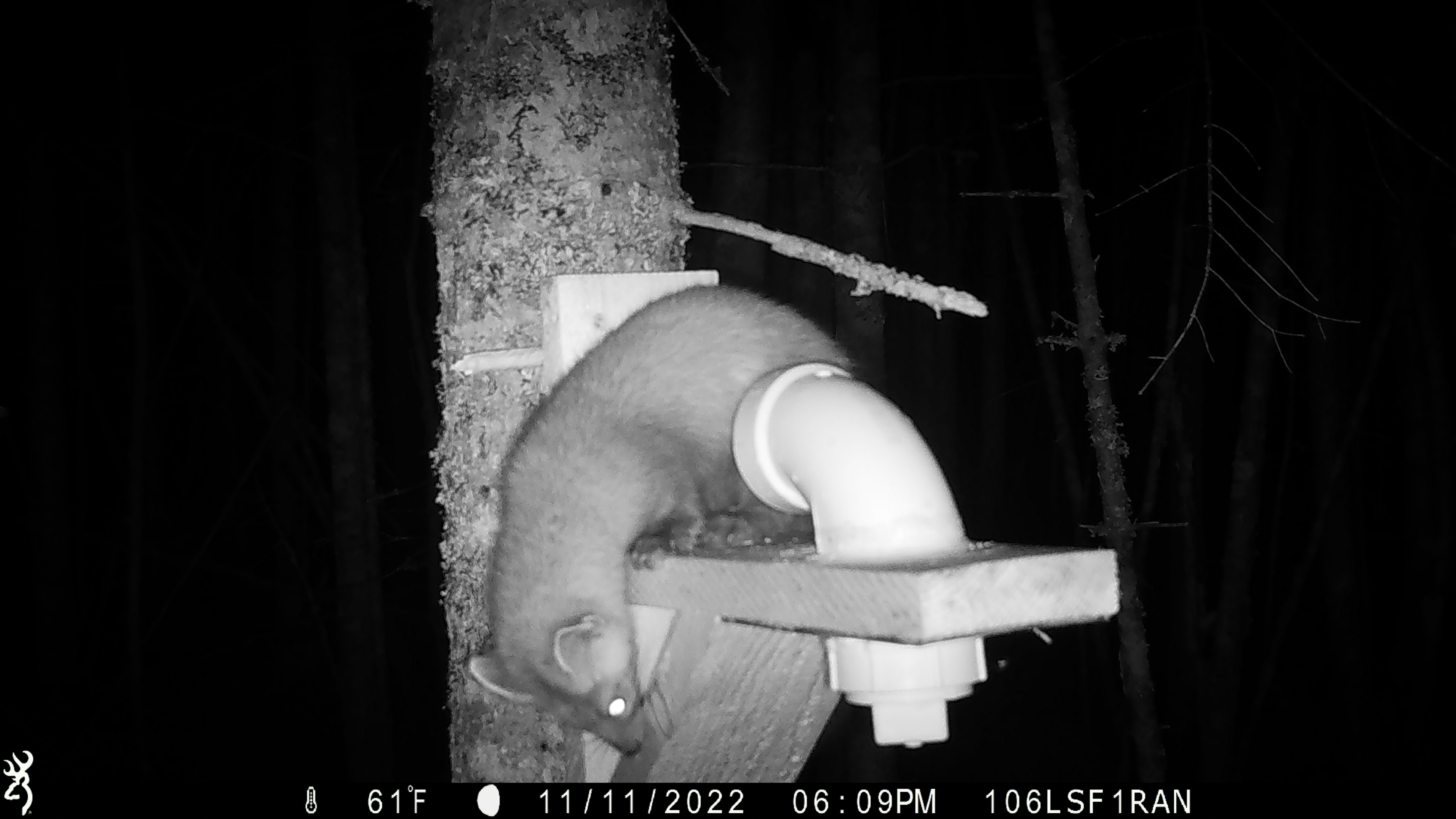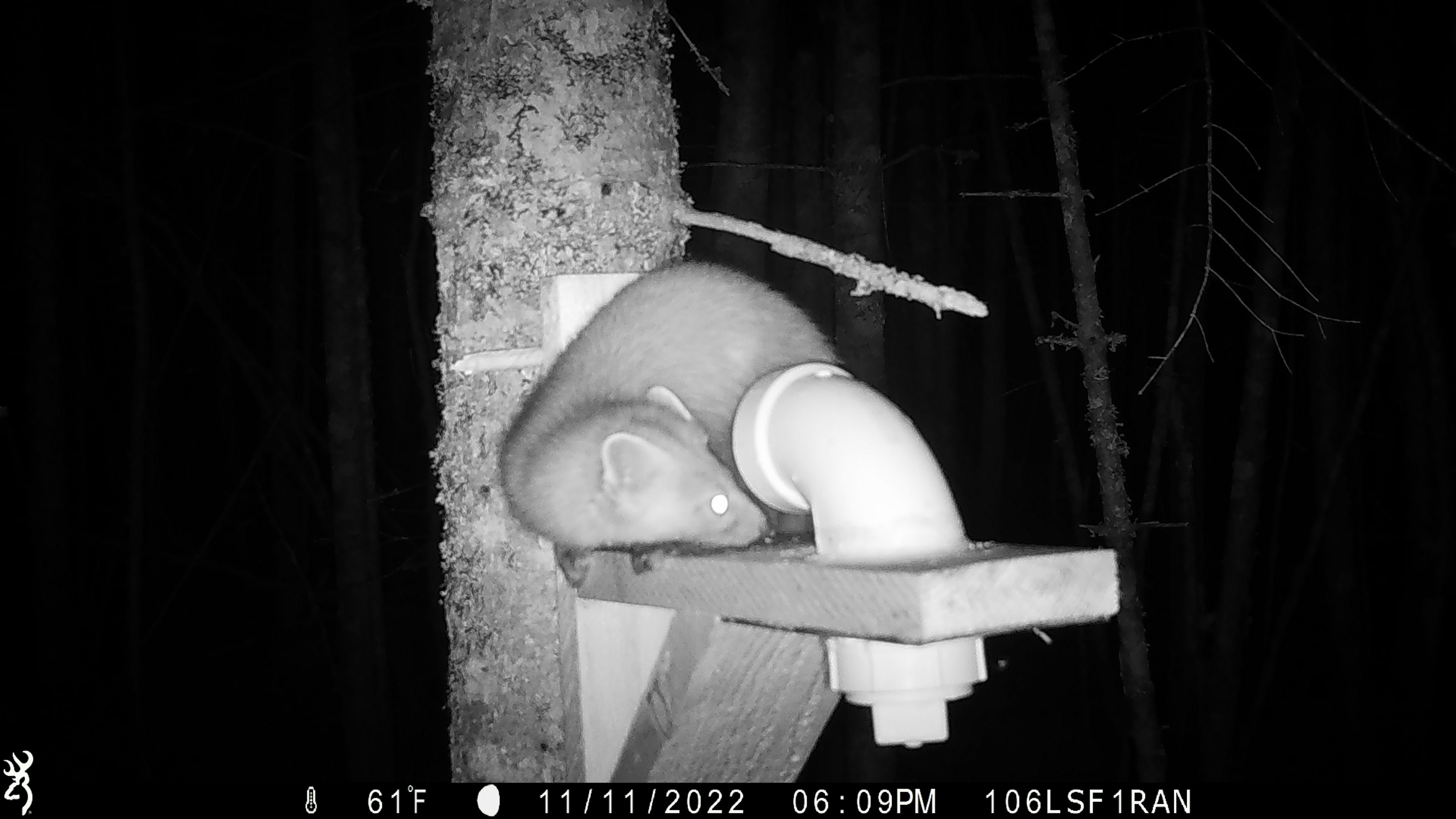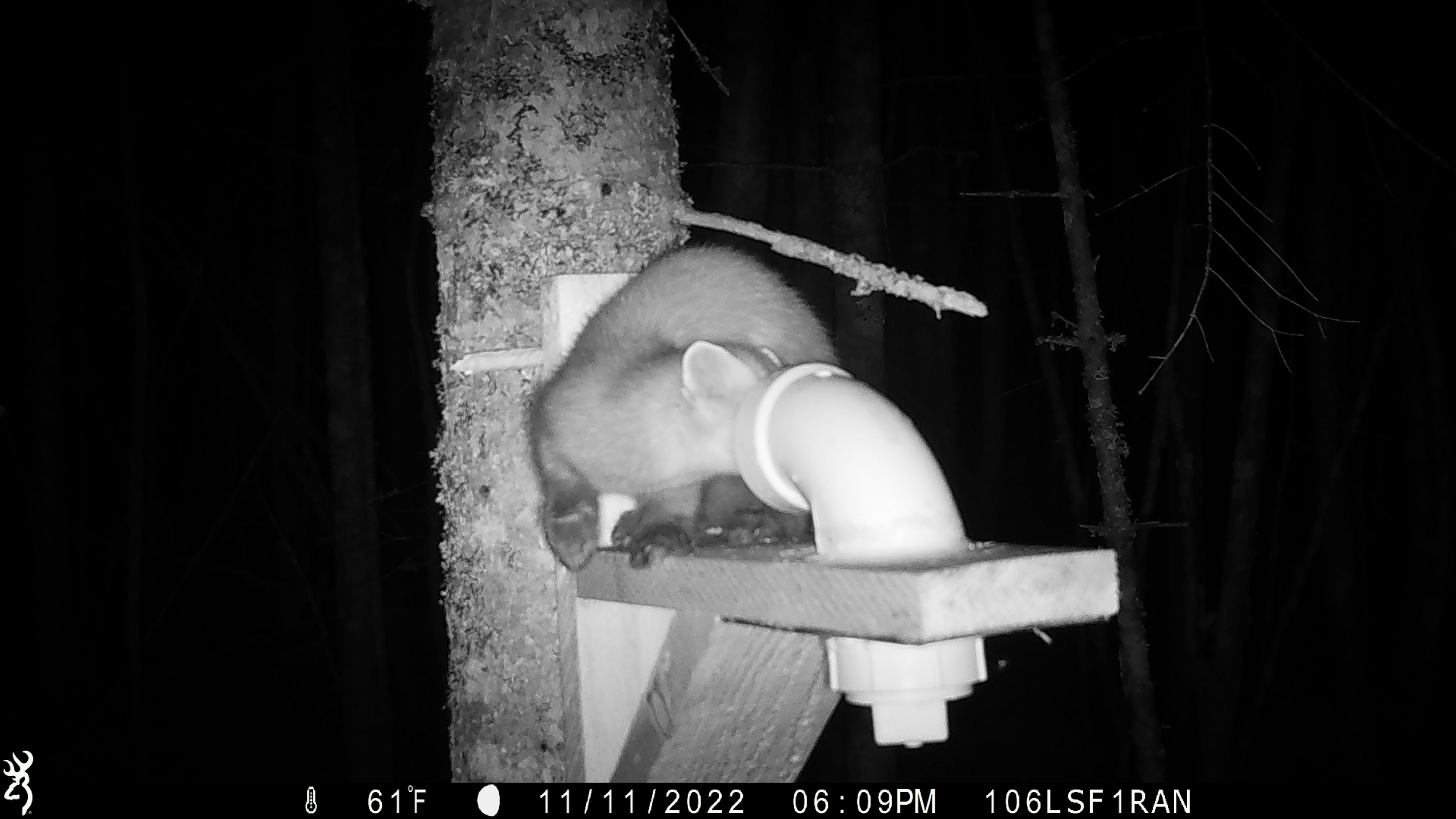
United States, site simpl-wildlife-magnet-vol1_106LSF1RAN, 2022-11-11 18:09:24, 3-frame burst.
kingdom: Animalia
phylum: Chordata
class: Mammalia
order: Carnivora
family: Mustelidae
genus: Martes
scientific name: Martes americana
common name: american marten